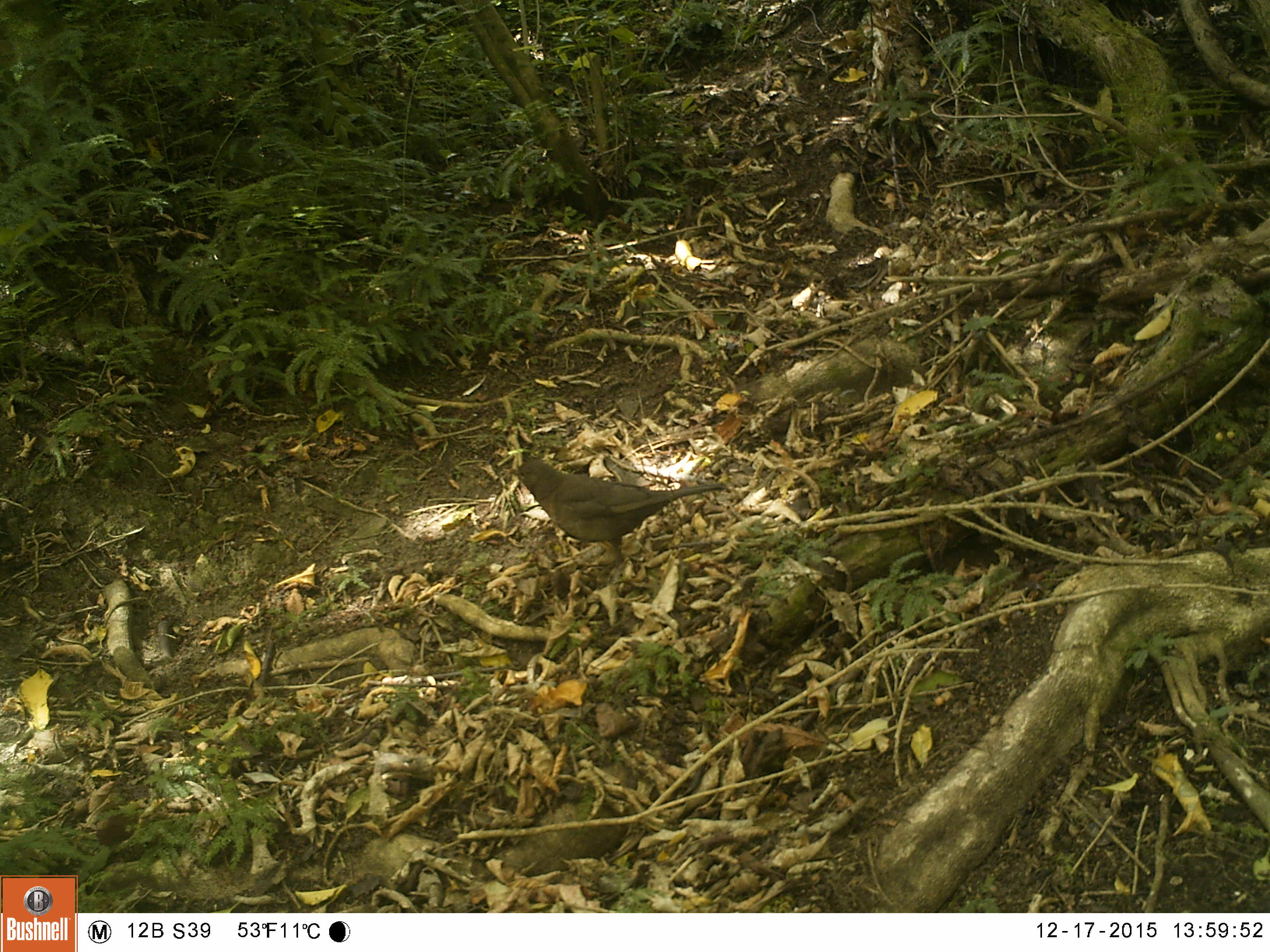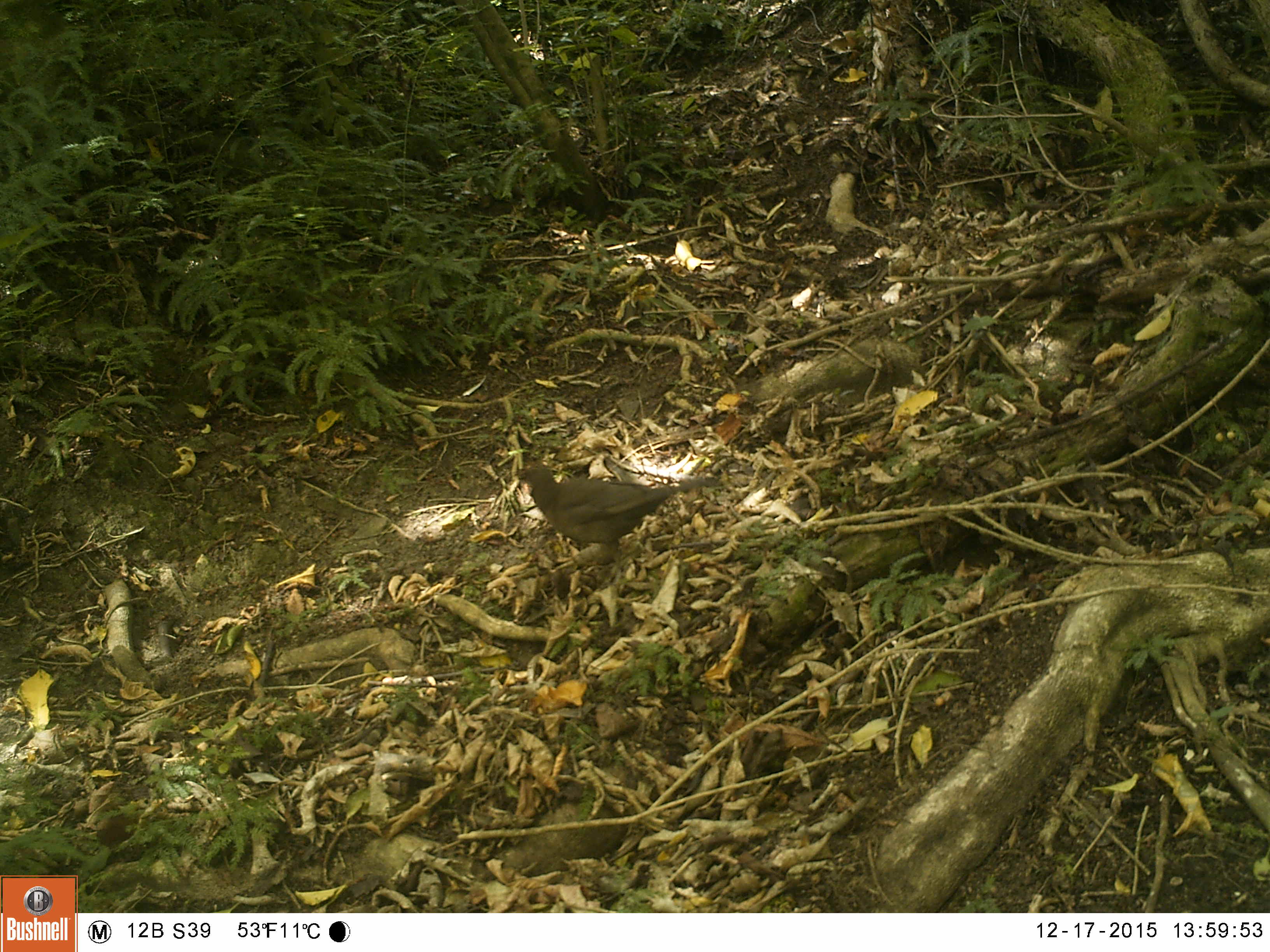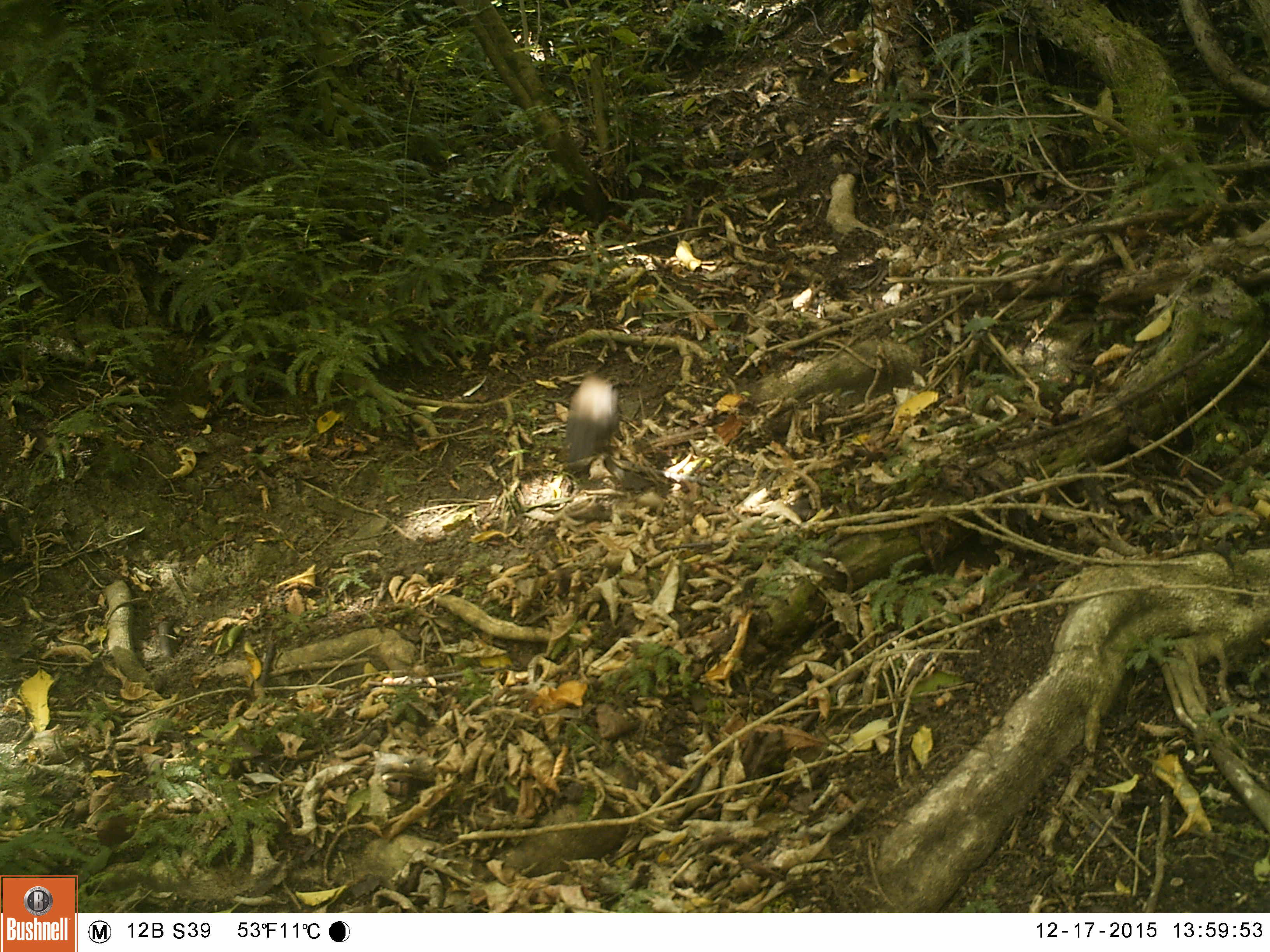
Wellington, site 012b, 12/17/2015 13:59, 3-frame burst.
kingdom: Animalia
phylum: Chordata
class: Aves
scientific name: Aves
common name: bird